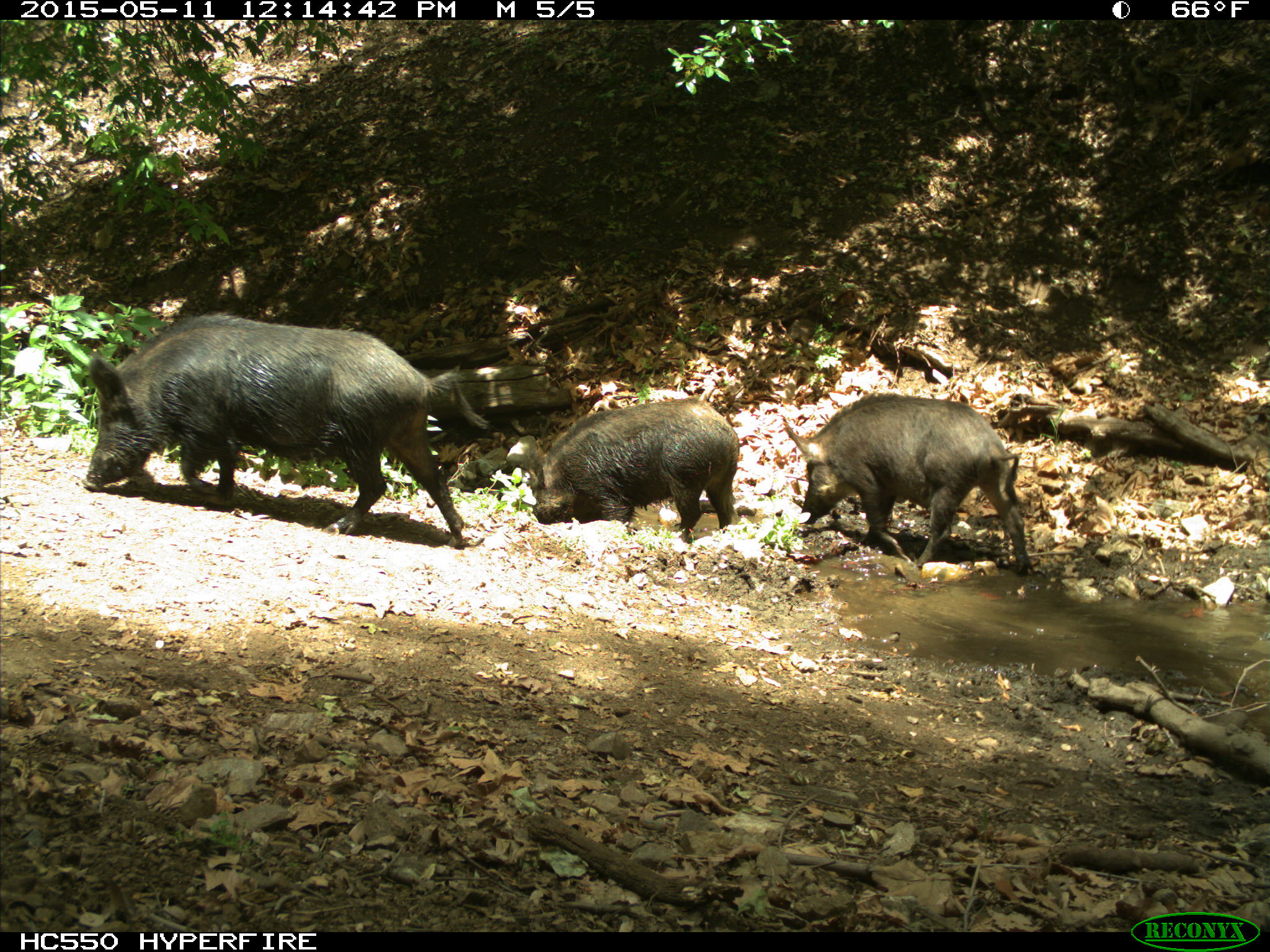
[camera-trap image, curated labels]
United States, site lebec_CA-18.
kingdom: Animalia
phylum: Chordata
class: Mammalia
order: Artiodactyla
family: Suidae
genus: Sus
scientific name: Sus scrofa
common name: wild boar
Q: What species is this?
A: Sus scrofa (wild boar).